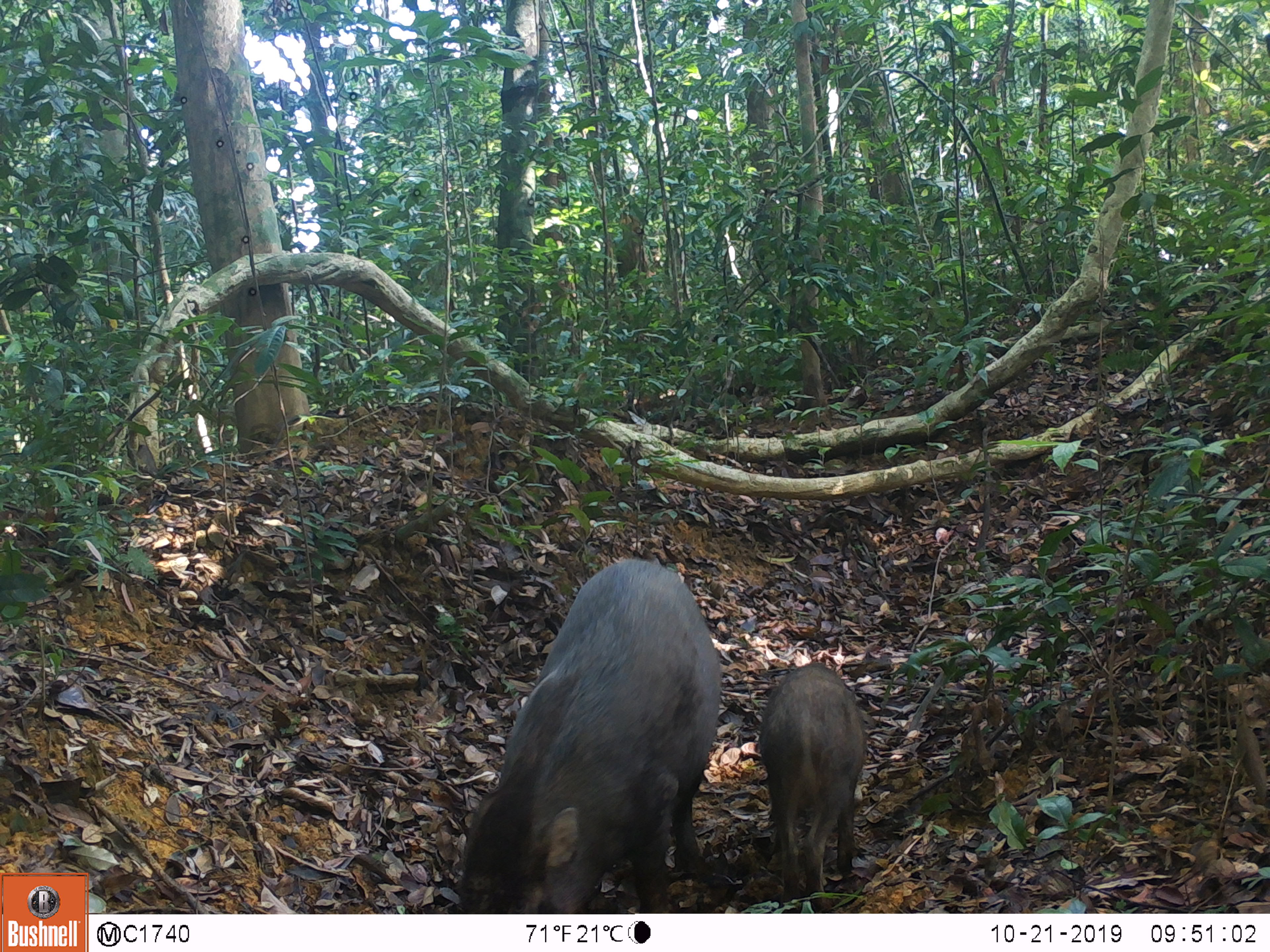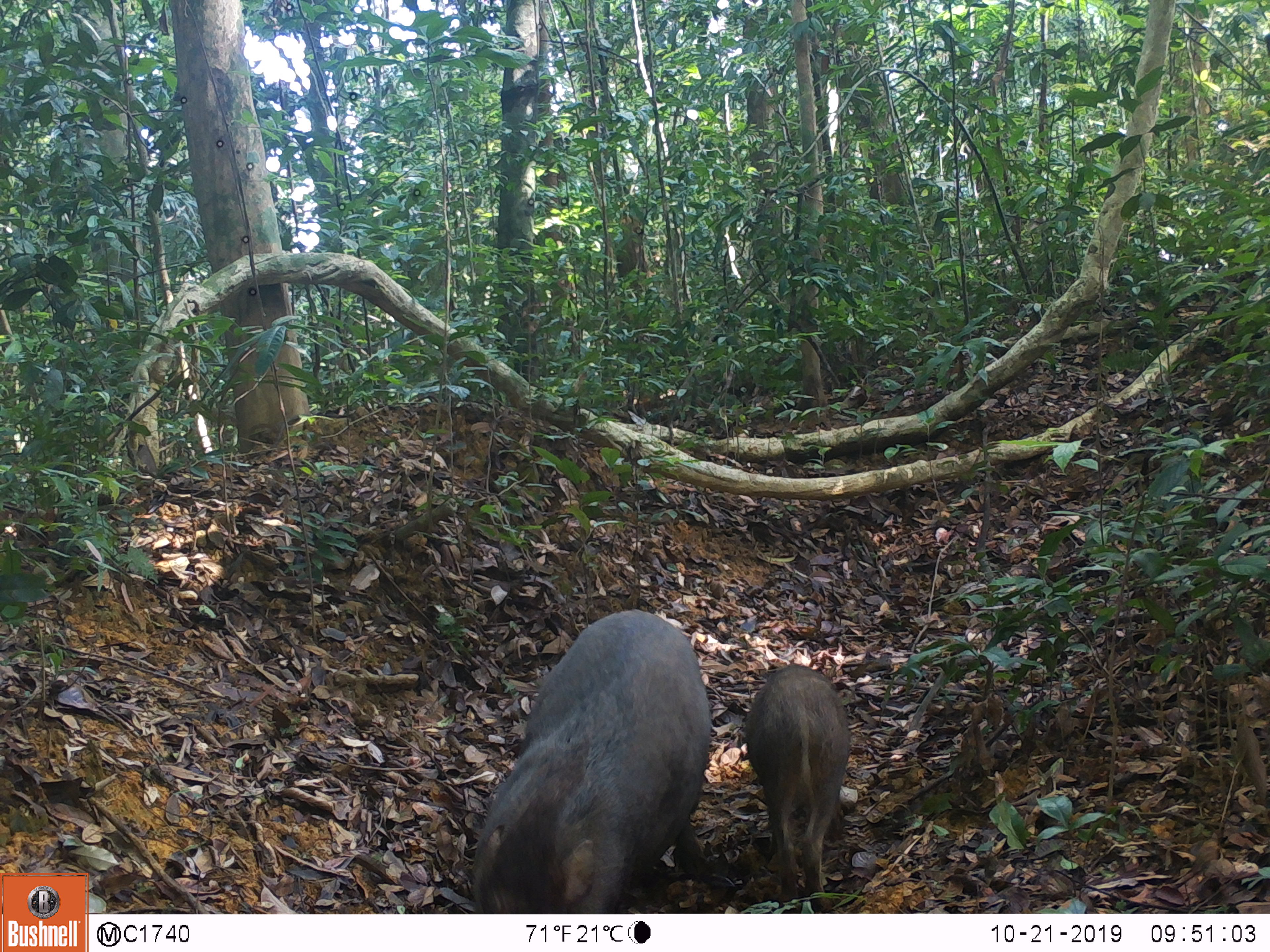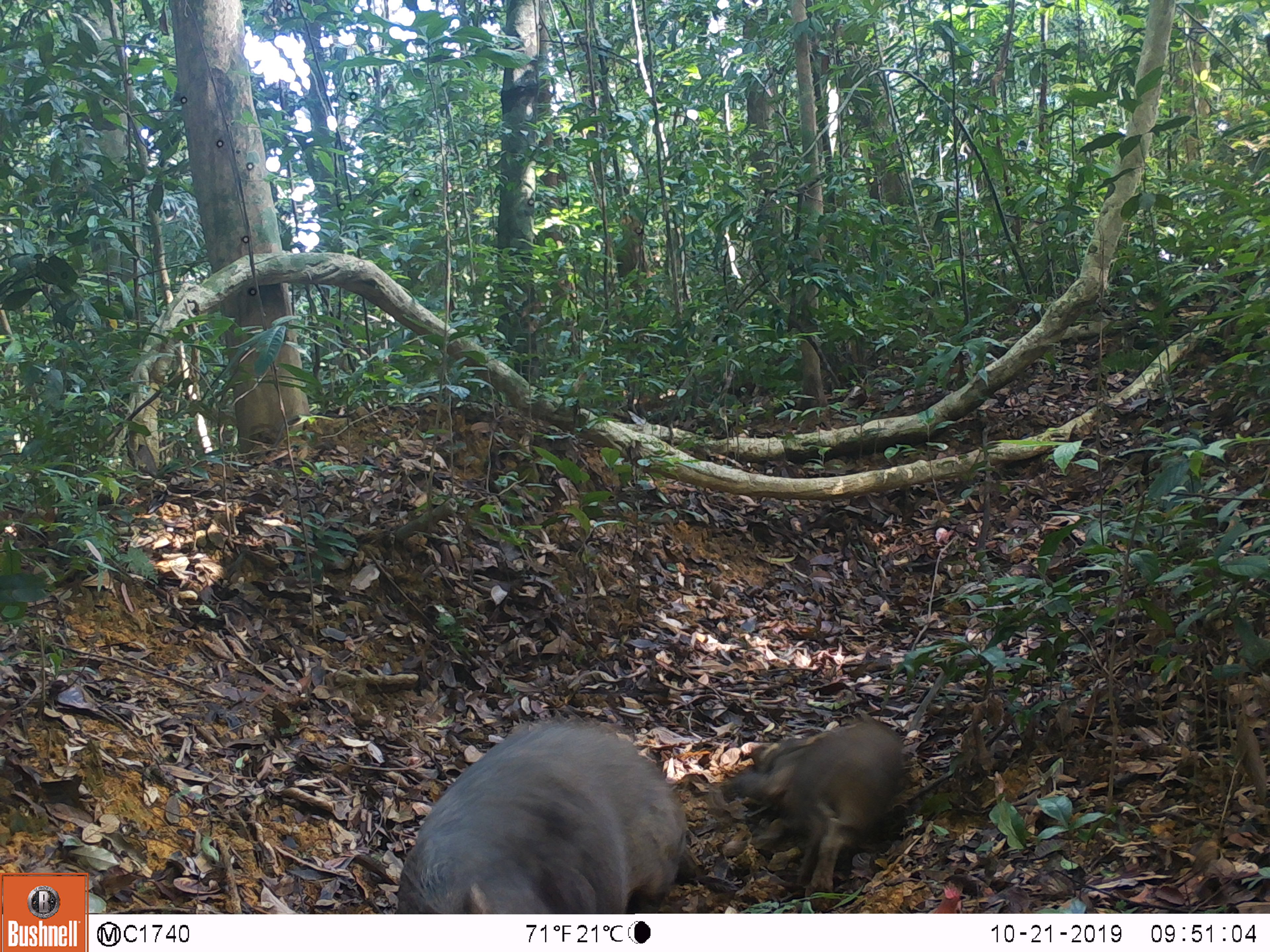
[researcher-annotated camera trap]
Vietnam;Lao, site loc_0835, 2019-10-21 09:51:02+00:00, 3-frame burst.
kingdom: Animalia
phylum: Chordata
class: Mammalia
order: Artiodactyla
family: Suidae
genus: Sus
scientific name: Sus scrofa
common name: eurasian wild pig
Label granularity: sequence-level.